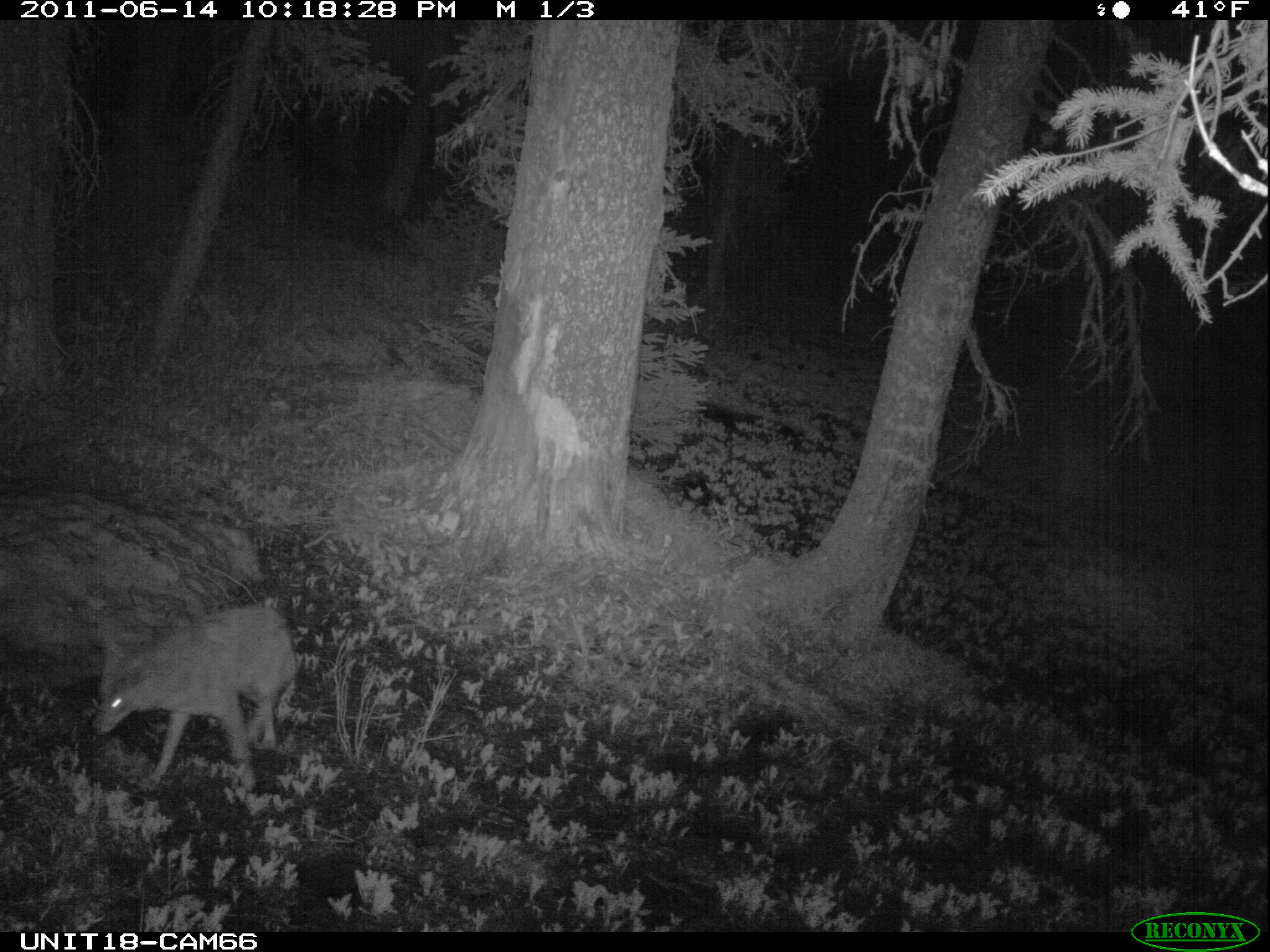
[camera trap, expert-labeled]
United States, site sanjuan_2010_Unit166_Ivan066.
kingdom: Animalia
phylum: Chordata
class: Mammalia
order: Carnivora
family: Canidae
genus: Canis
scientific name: Canis latrans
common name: coyote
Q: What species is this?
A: Canis latrans (coyote).